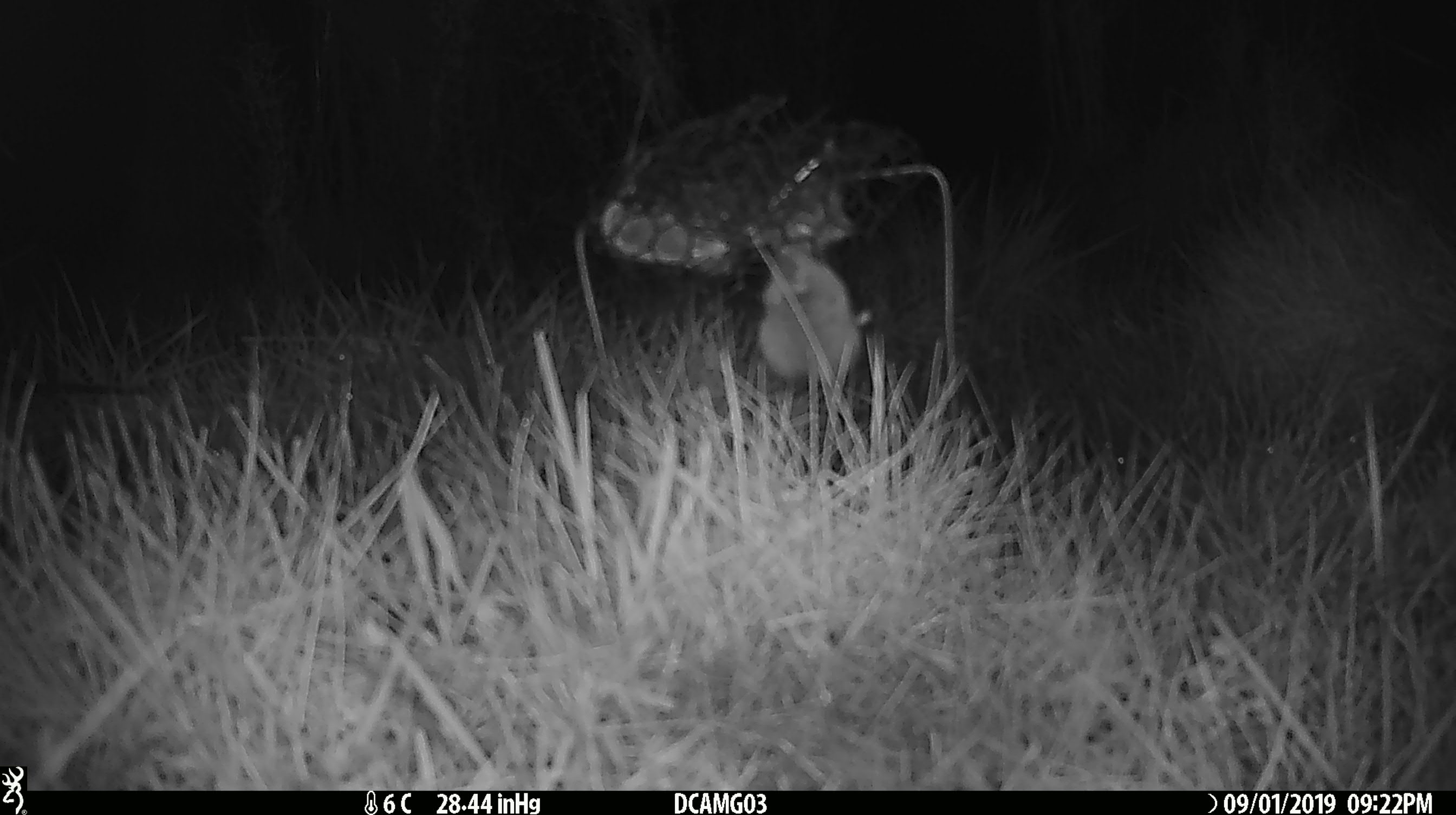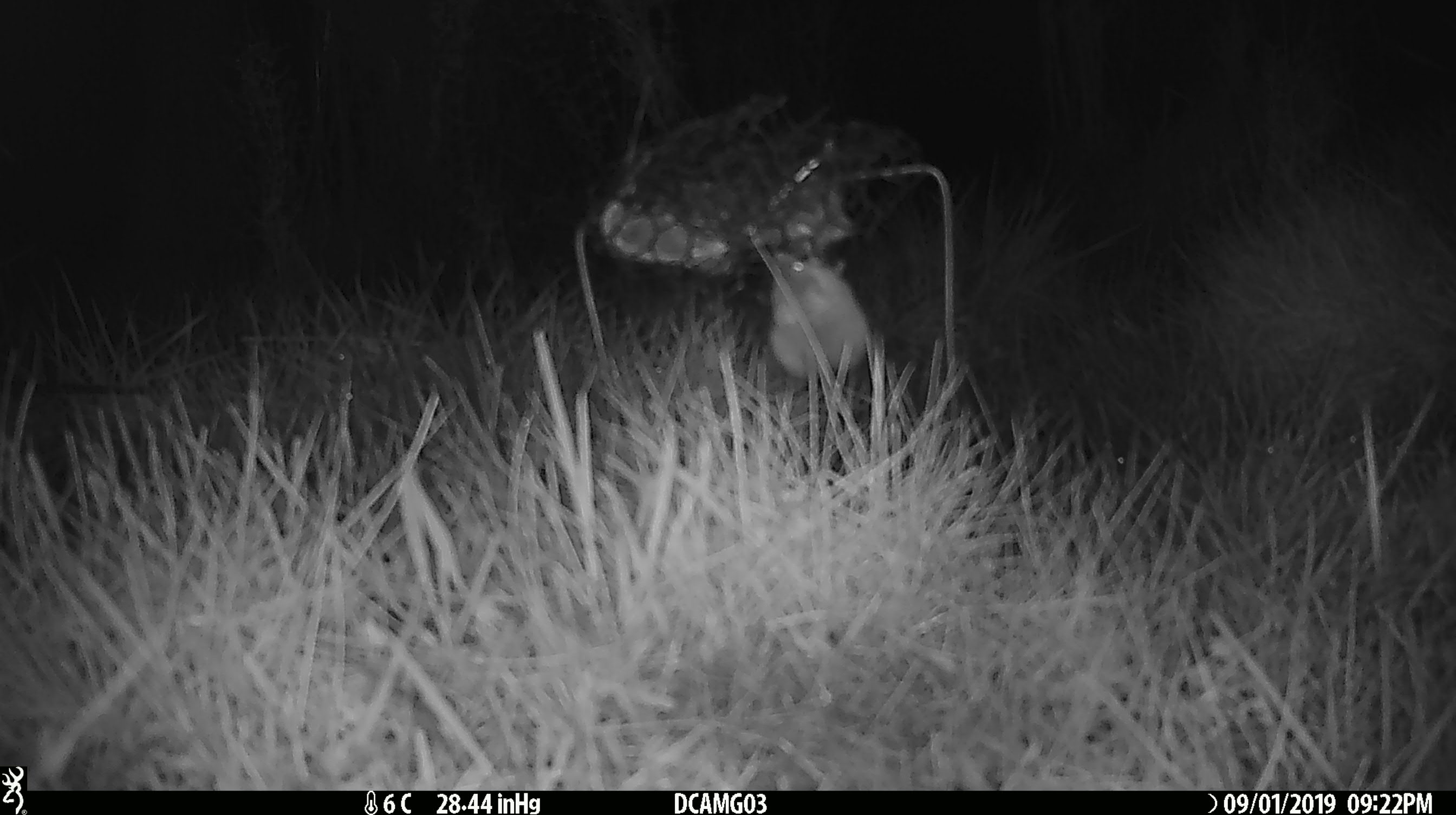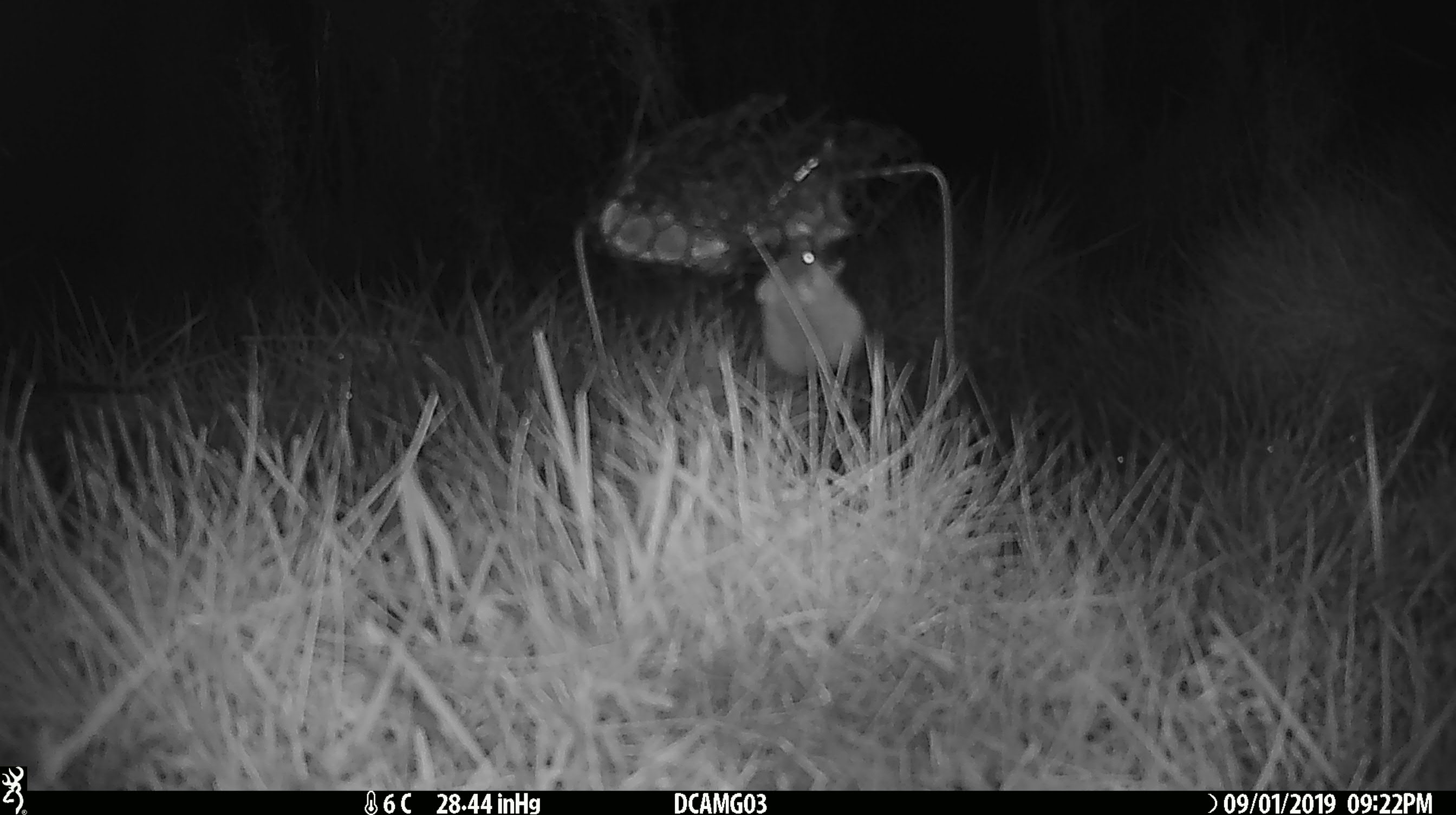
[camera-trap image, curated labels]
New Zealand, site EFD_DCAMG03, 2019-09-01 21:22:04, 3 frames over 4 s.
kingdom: Animalia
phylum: Chordata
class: Mammalia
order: Rodentia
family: Muridae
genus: Mus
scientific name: Mus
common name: mouse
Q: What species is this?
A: Mouse (Mus).